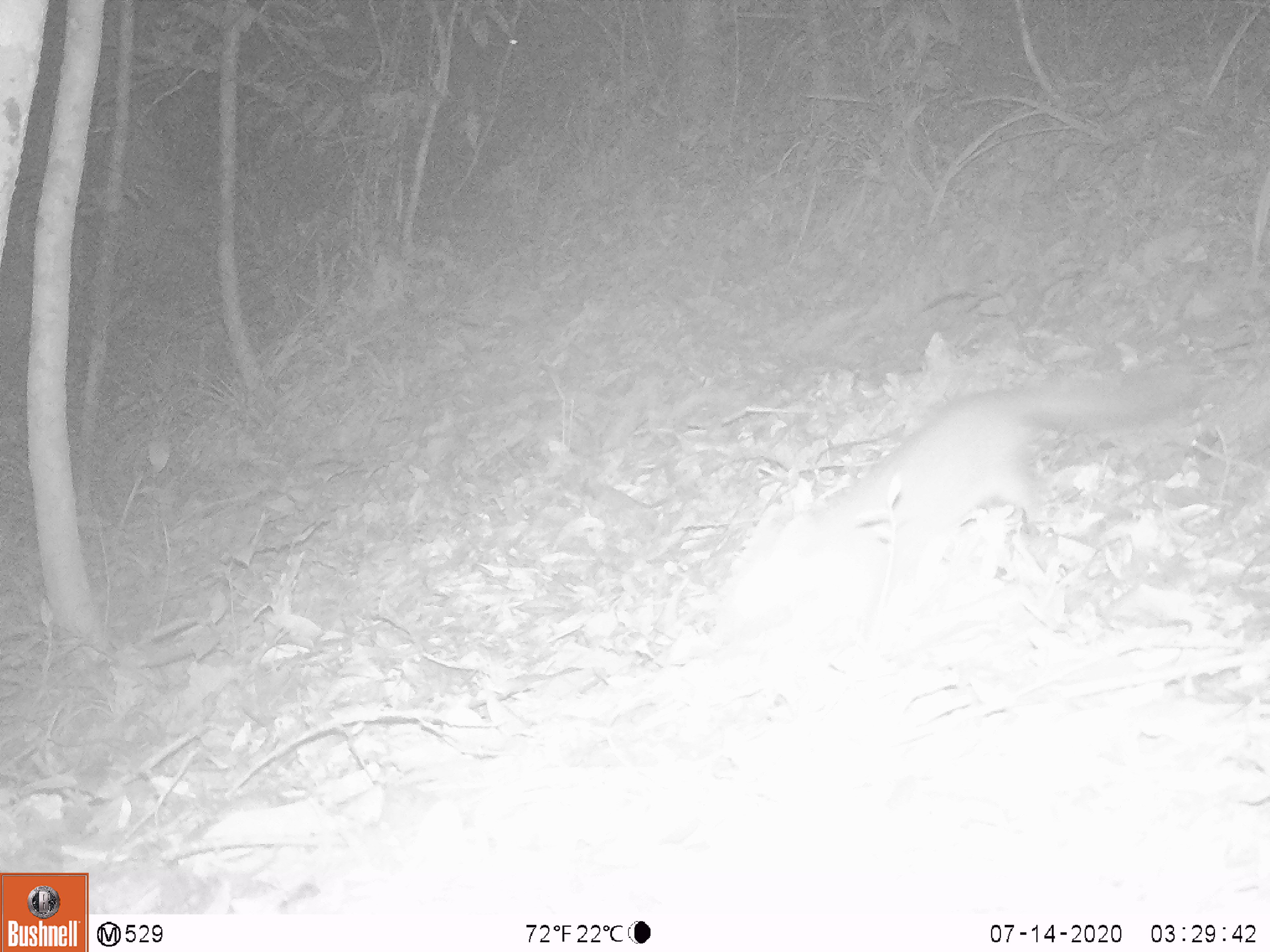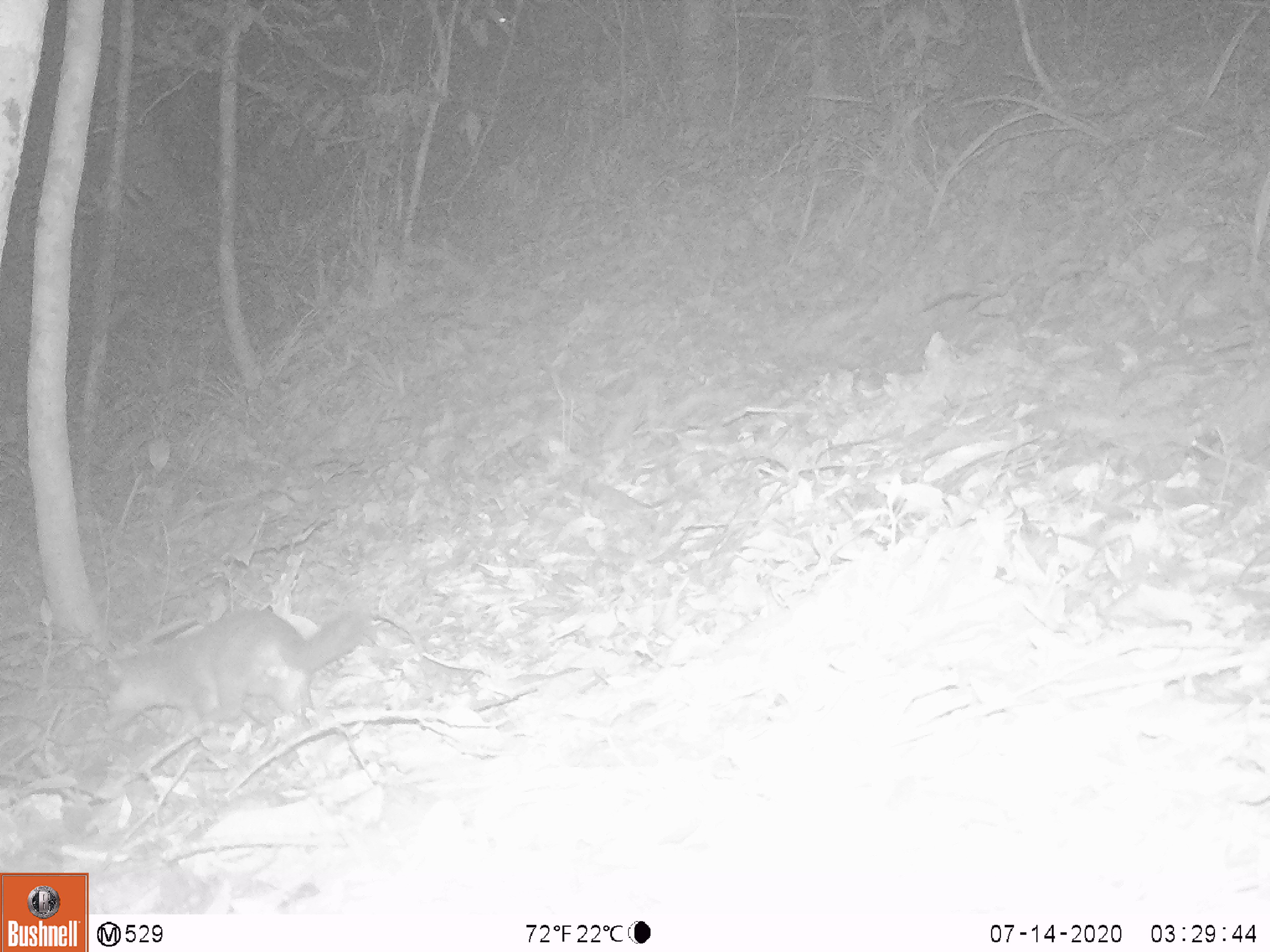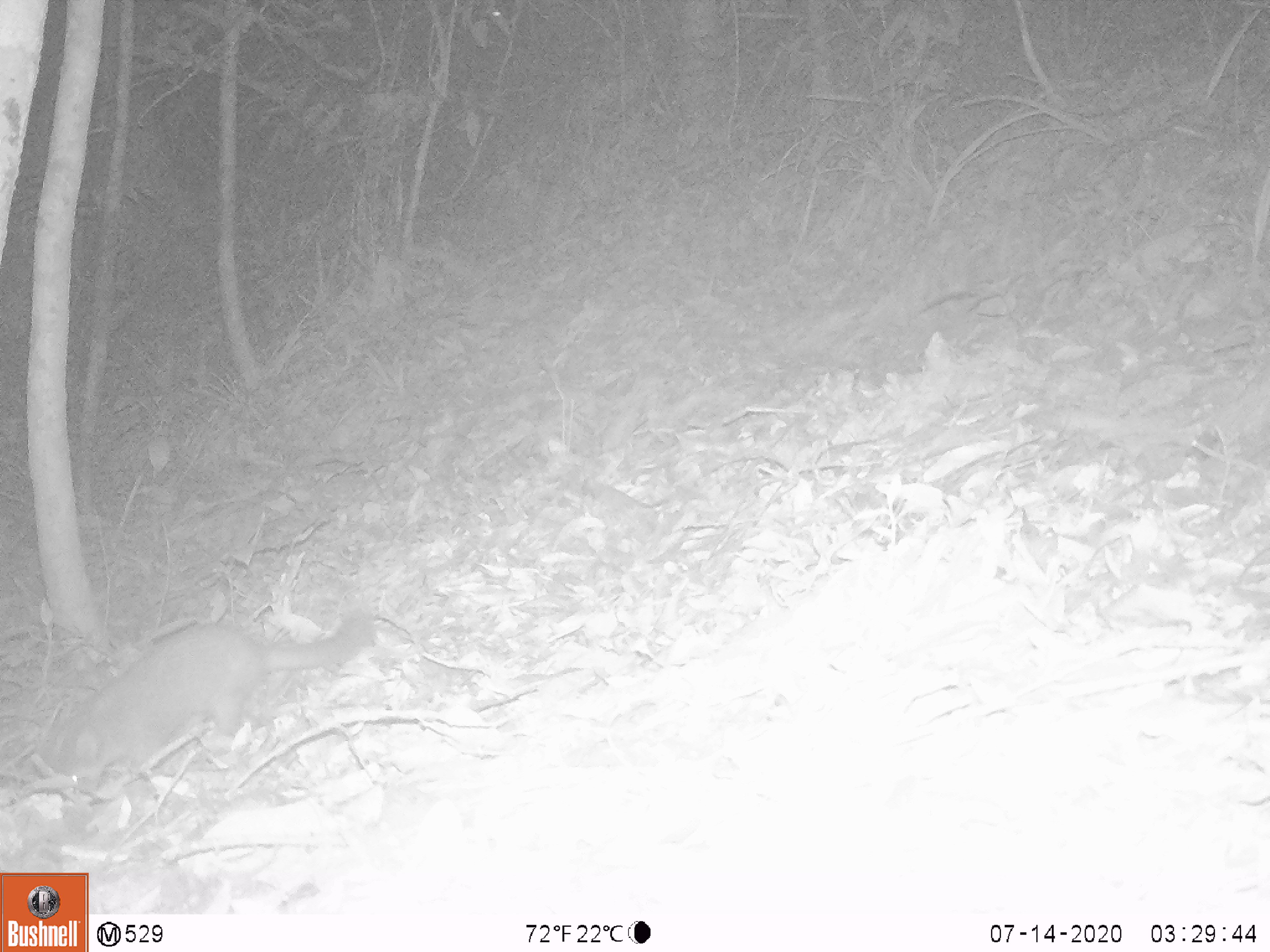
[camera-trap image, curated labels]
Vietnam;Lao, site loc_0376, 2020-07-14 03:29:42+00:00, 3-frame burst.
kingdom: Animalia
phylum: Chordata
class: Mammalia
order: Carnivora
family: Mustelidae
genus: Melogale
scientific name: Melogale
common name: ferret badger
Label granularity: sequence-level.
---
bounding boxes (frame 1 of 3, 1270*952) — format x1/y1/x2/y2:
ferret badger: 721/361/1202/649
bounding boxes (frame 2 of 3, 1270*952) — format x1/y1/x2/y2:
ferret badger: 100/601/371/734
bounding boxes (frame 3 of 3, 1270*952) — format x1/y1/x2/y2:
ferret badger: 41/607/375/794